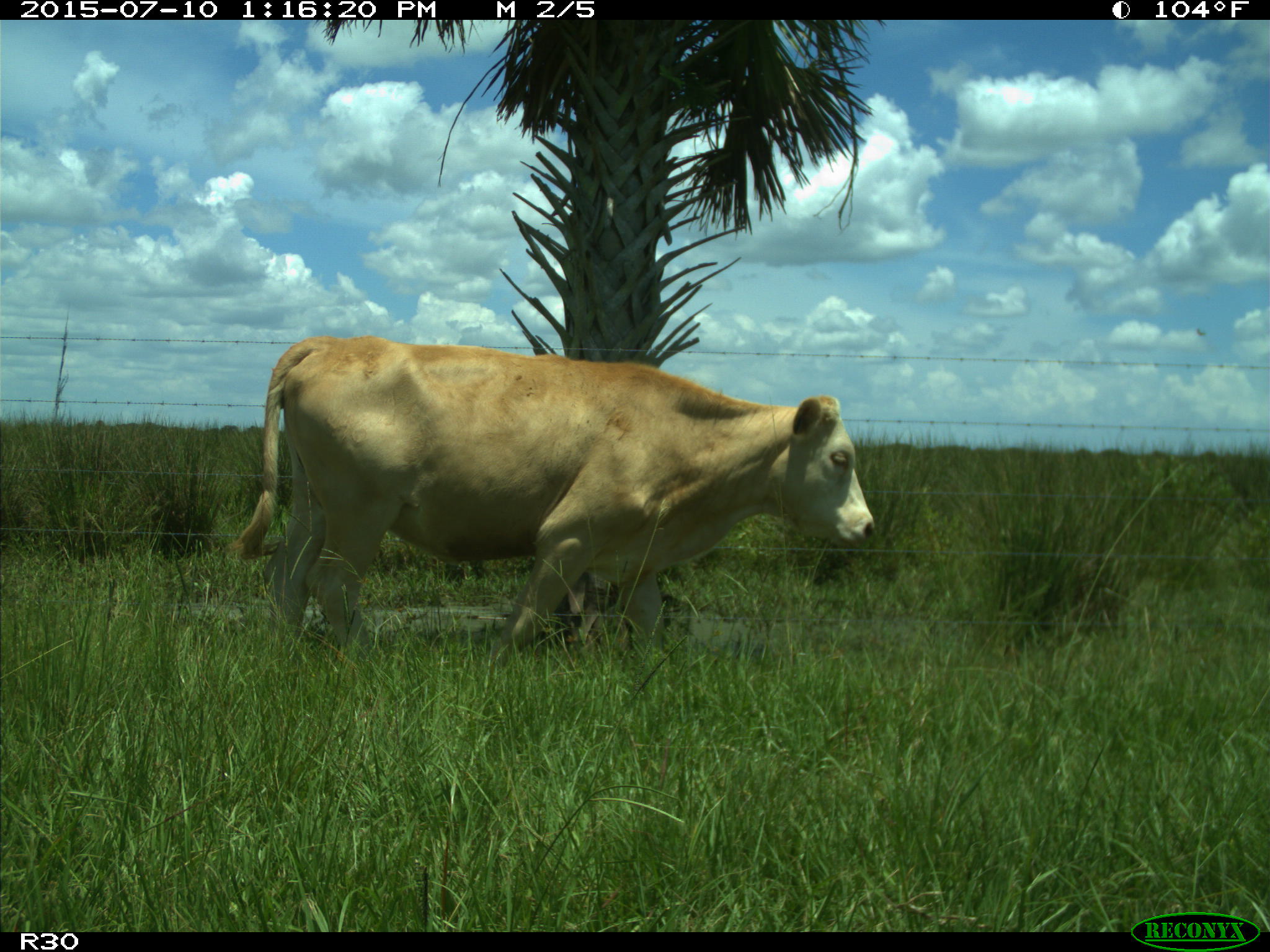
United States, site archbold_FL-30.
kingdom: Animalia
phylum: Chordata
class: Mammalia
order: Artiodactyla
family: Bovidae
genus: Bos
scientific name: Bos taurus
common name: domestic cow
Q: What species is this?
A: Bos taurus (domestic cow).